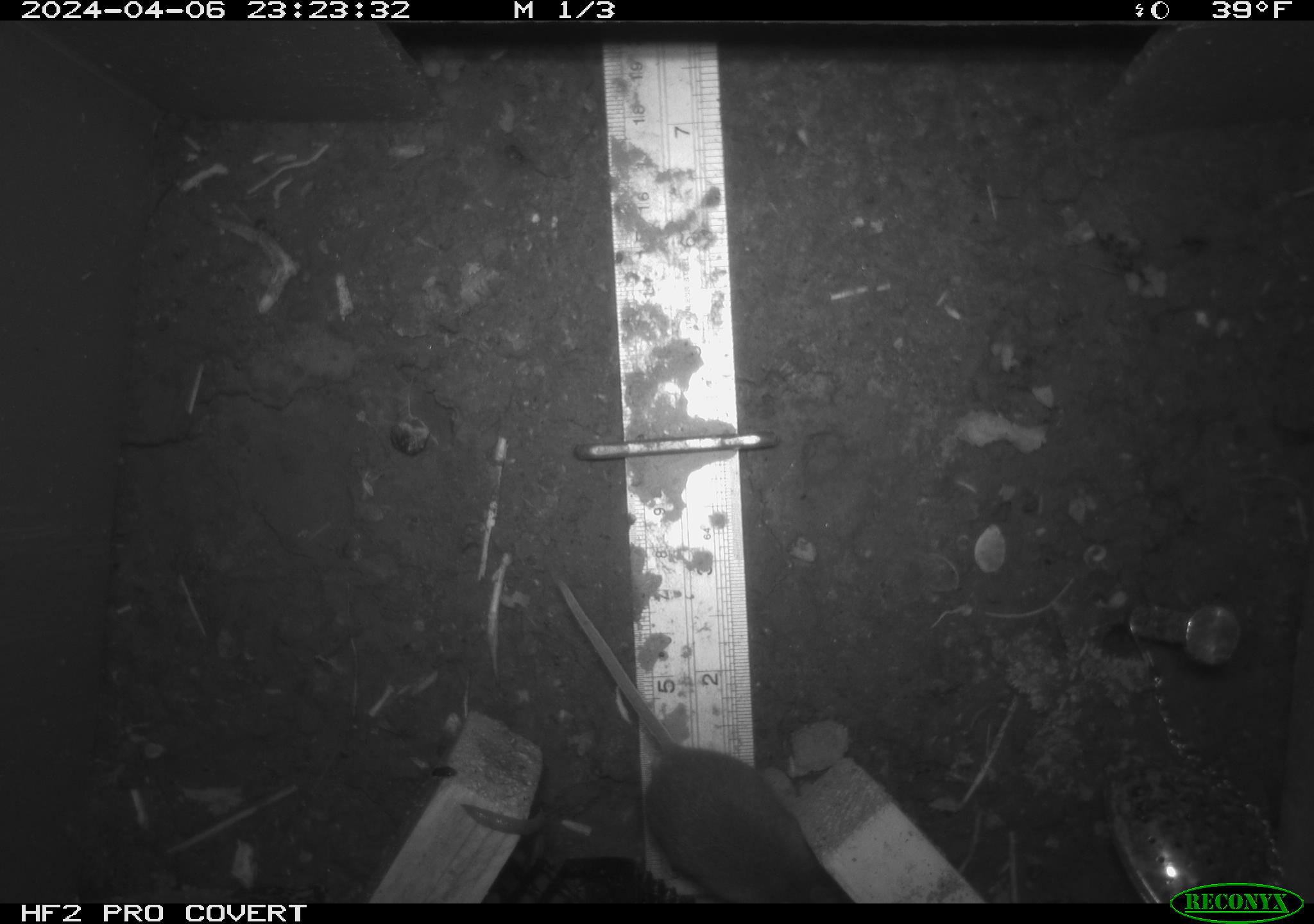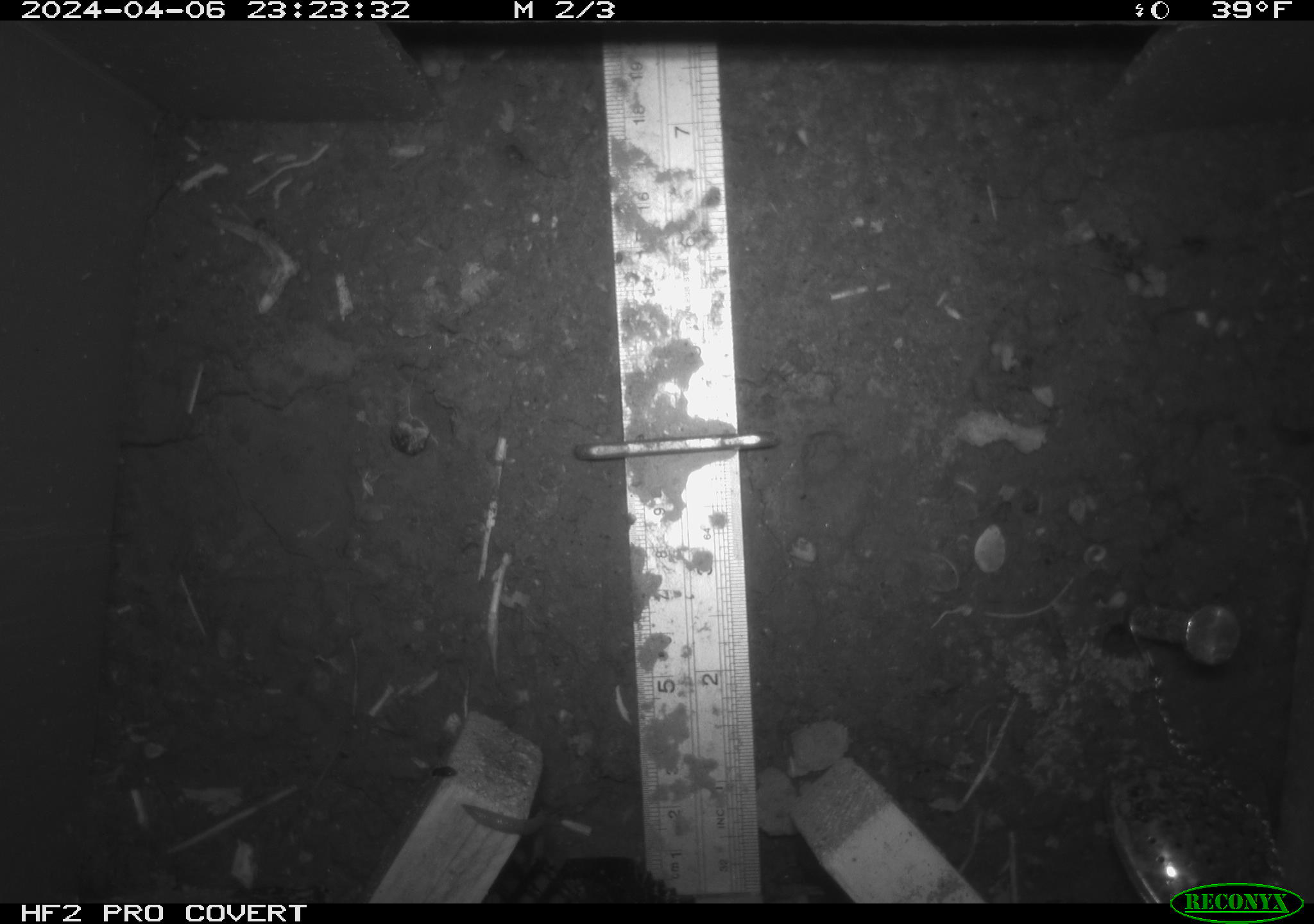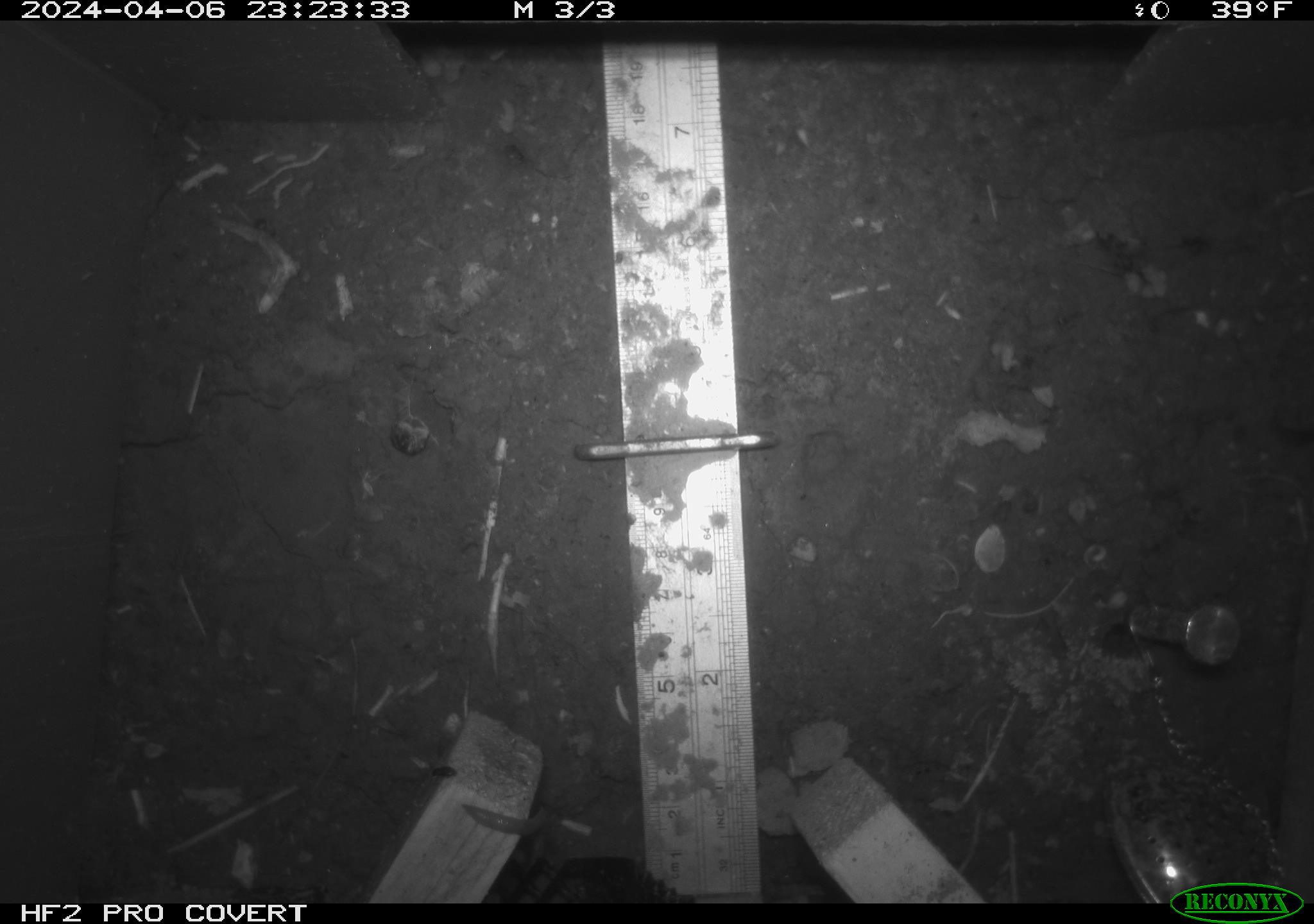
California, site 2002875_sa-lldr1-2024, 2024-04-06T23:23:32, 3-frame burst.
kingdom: Animalia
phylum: Chordata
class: Mammalia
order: Rodentia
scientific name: Rodentia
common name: mouse species